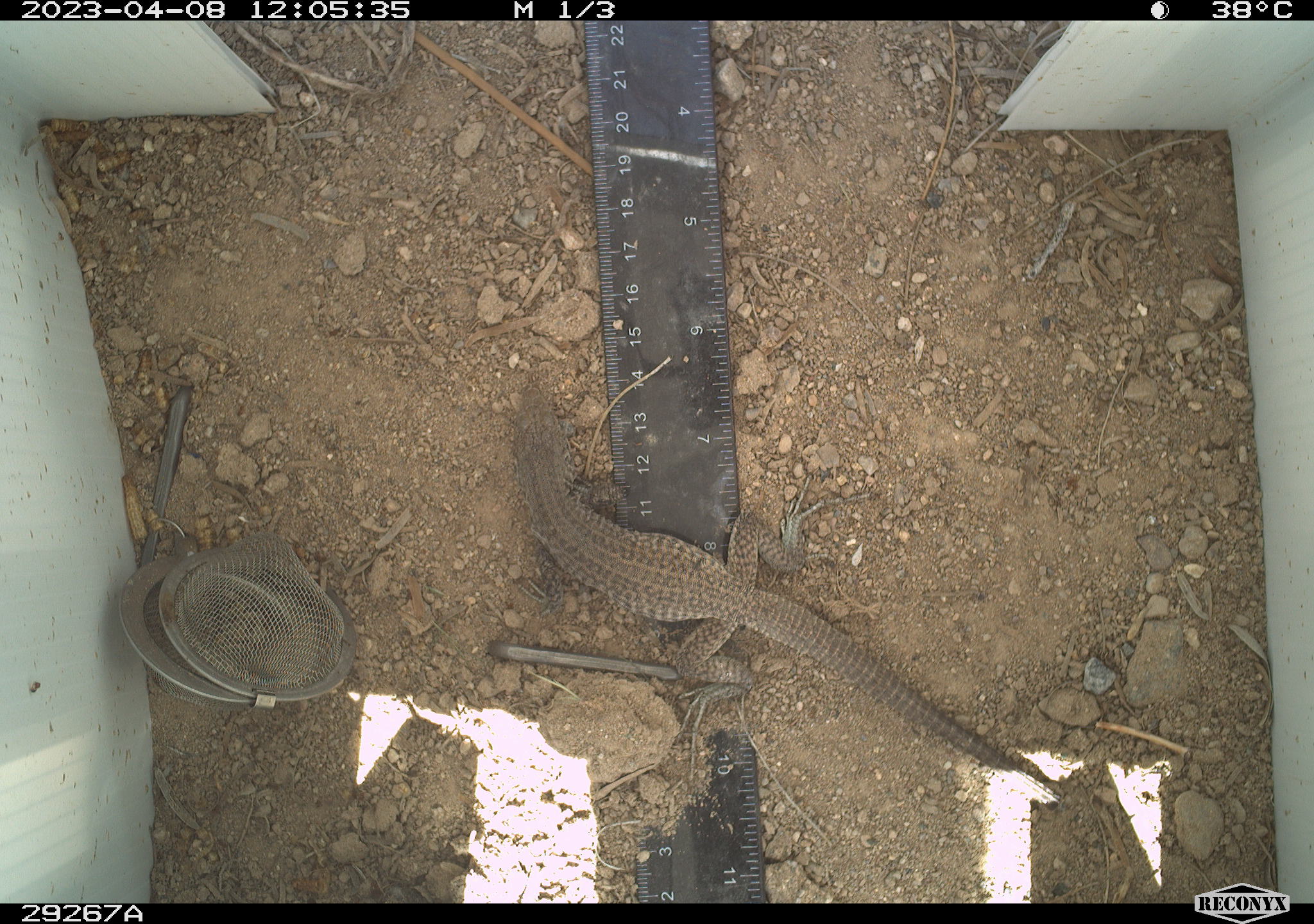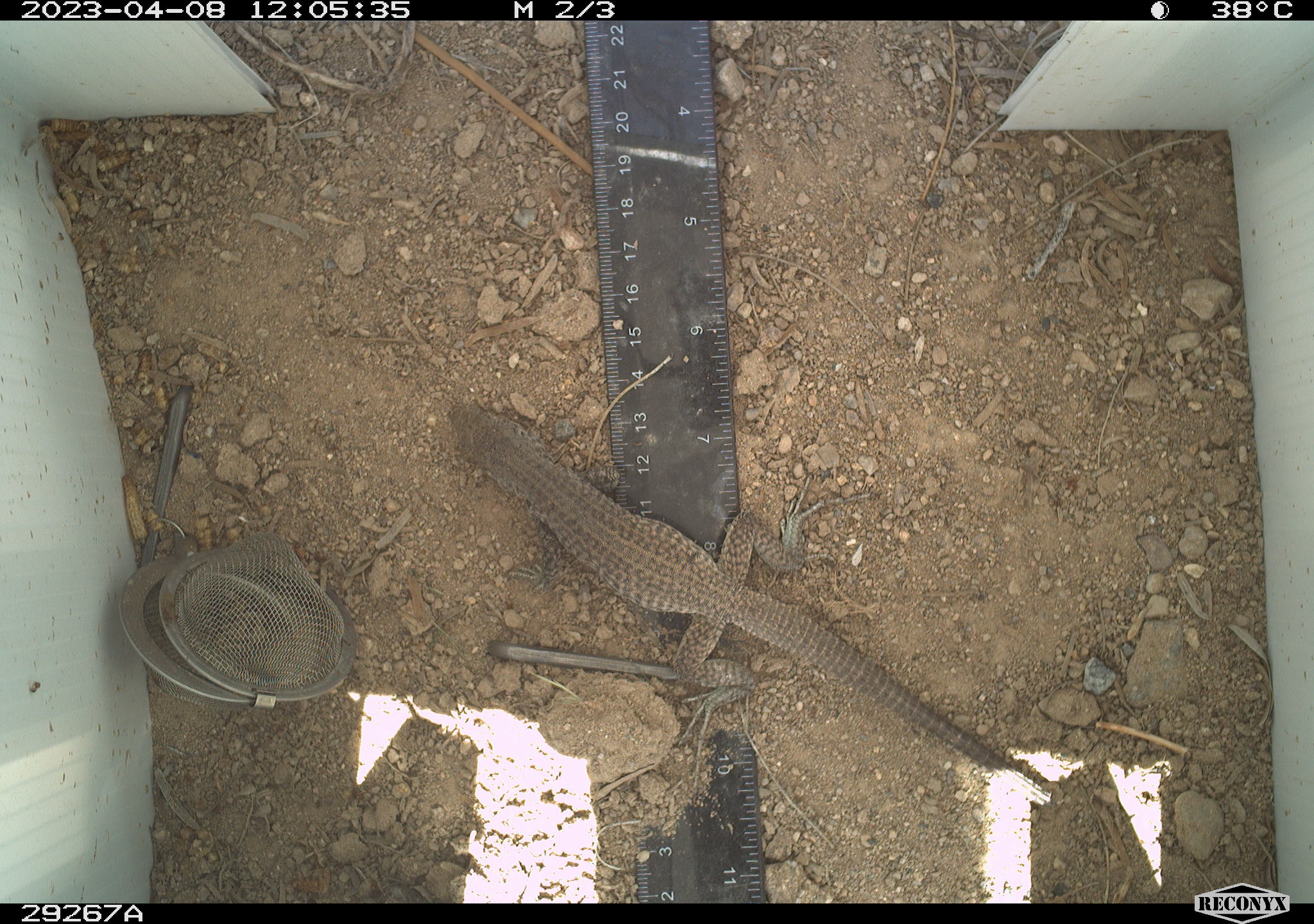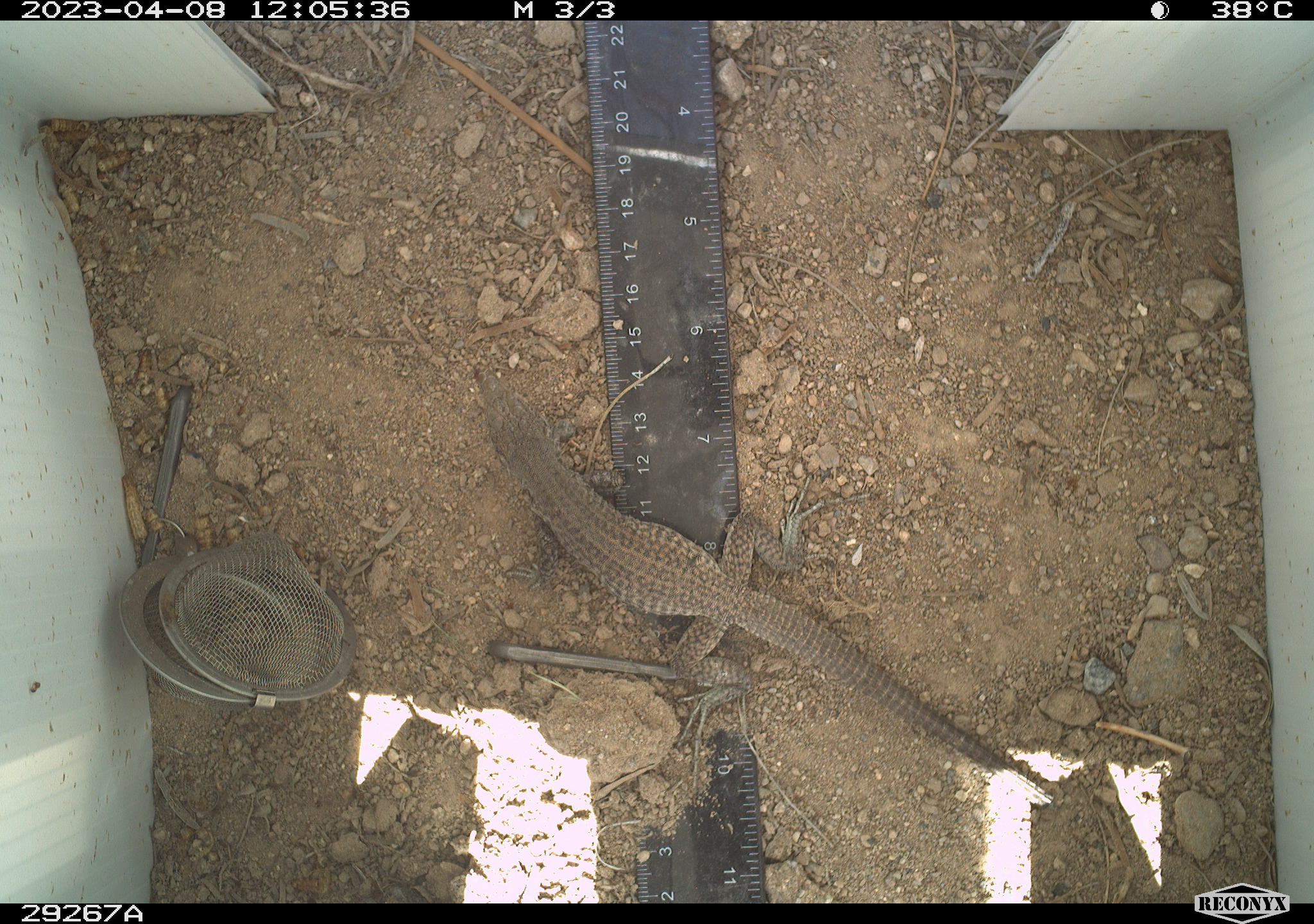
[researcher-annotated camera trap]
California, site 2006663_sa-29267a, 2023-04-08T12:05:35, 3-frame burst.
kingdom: Animalia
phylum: Chordata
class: Reptilia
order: Squamata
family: Teiidae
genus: Aspidoscelis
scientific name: Aspidoscelis tigris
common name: western whiptail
Western whiptail (Aspidoscelis tigris).